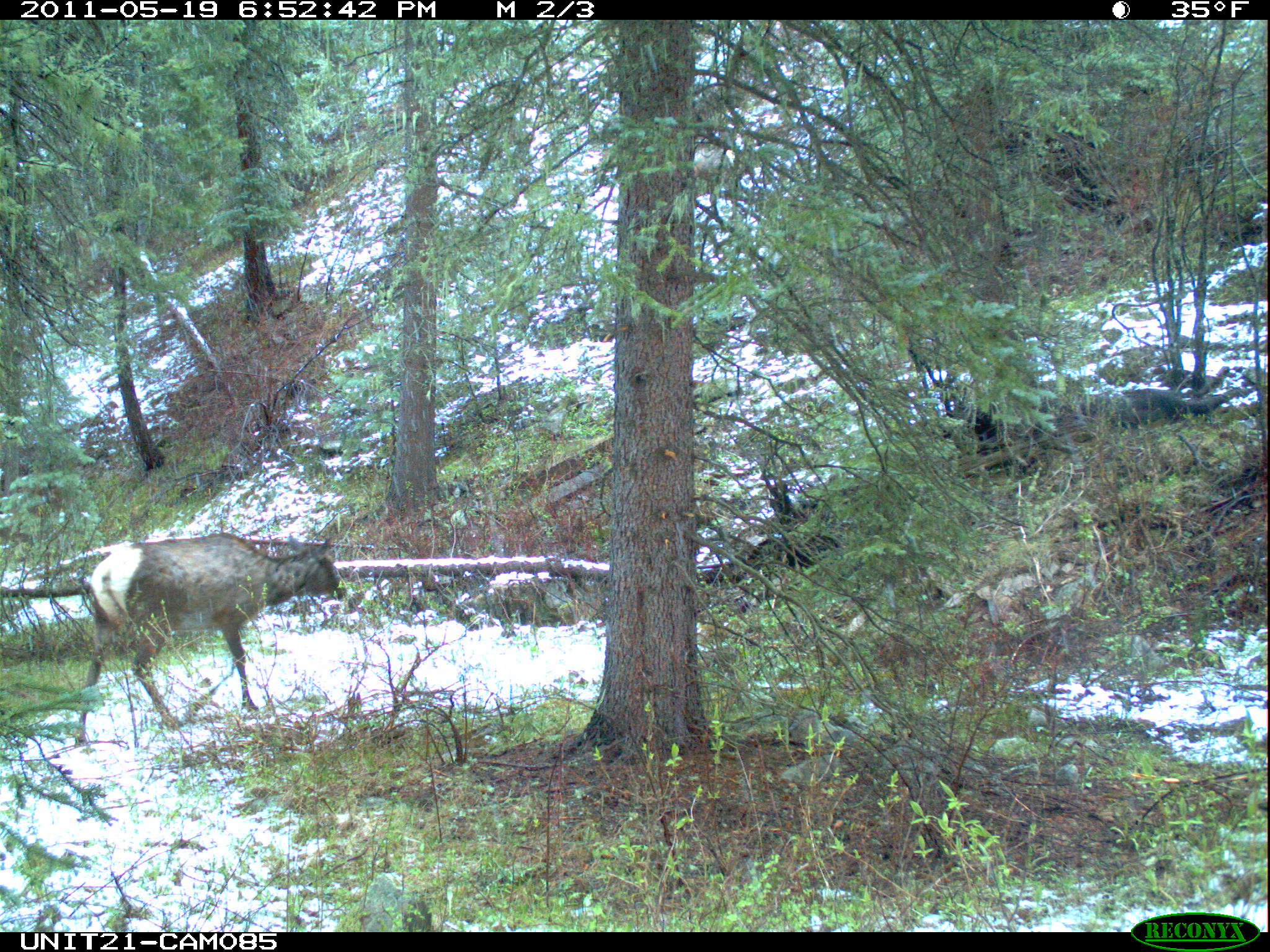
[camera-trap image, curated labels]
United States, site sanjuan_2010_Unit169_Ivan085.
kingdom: Animalia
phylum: Chordata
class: Mammalia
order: Artiodactyla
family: Cervidae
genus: Cervus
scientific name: Cervus elaphus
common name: red deer